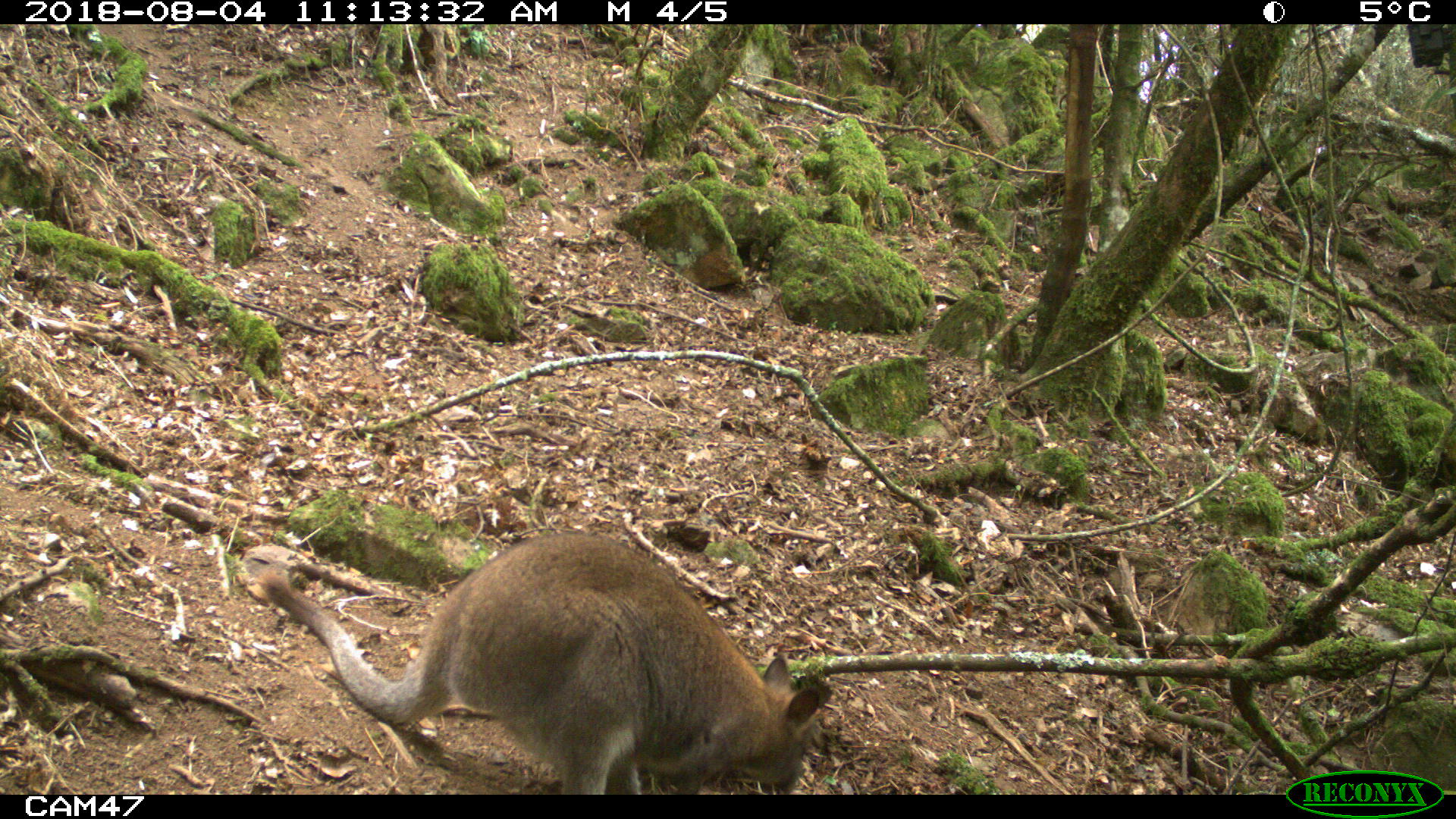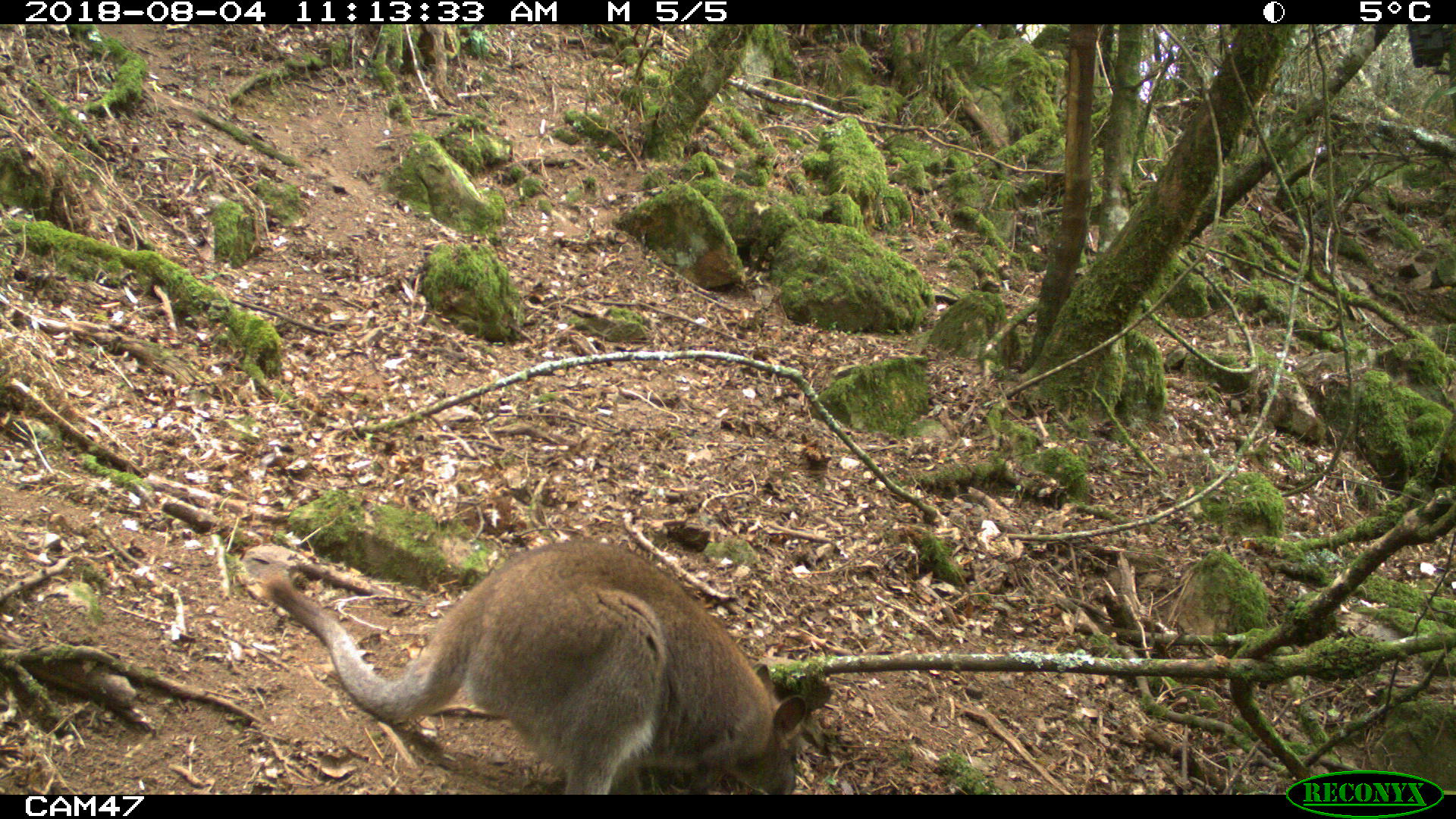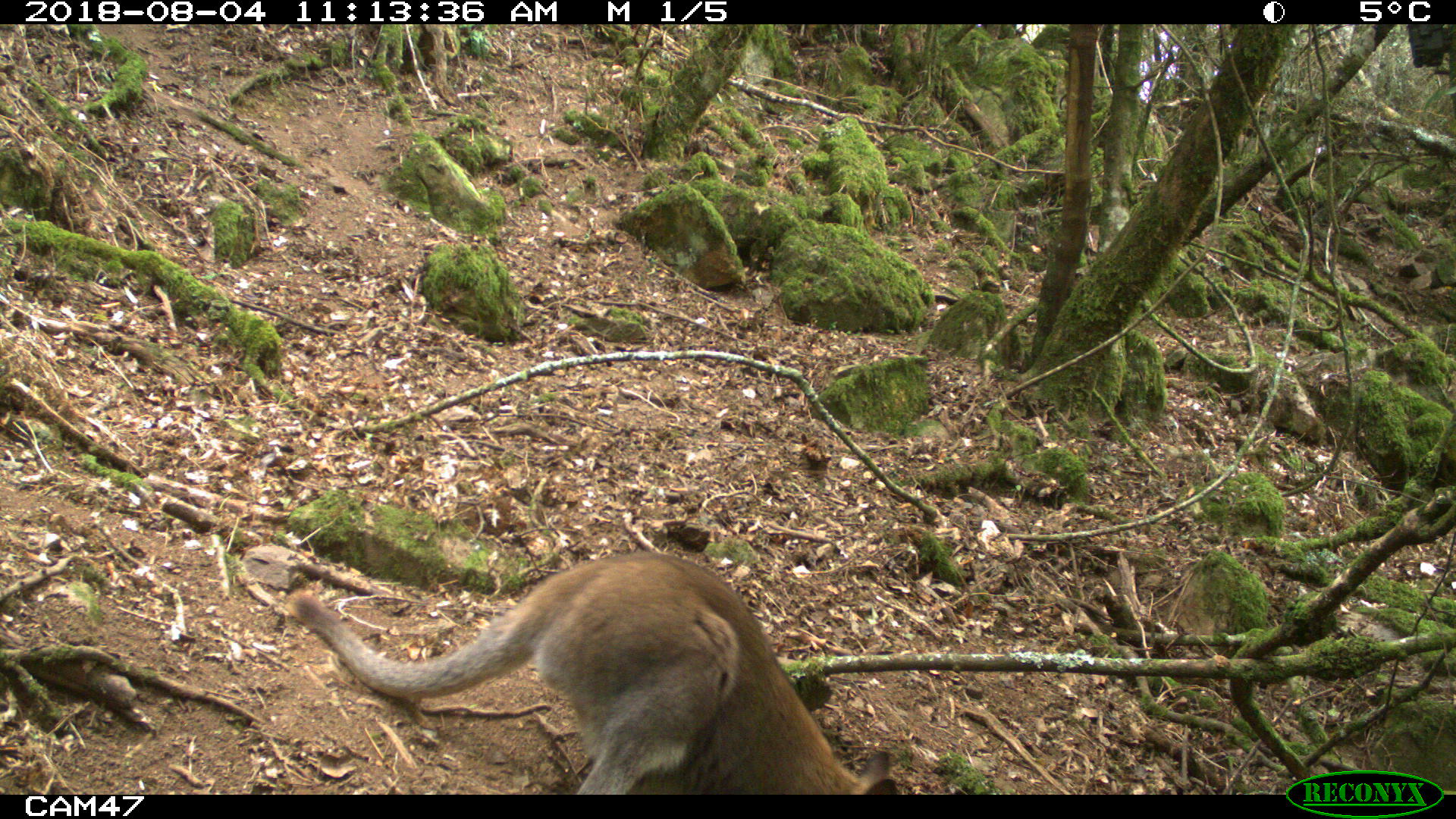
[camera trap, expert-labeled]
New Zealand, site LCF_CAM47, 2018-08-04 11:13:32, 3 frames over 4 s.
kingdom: Animalia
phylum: Chordata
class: Mammalia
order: Diprotodontia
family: Macropodidae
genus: Notamacropus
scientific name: Notamacropus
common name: wallaby